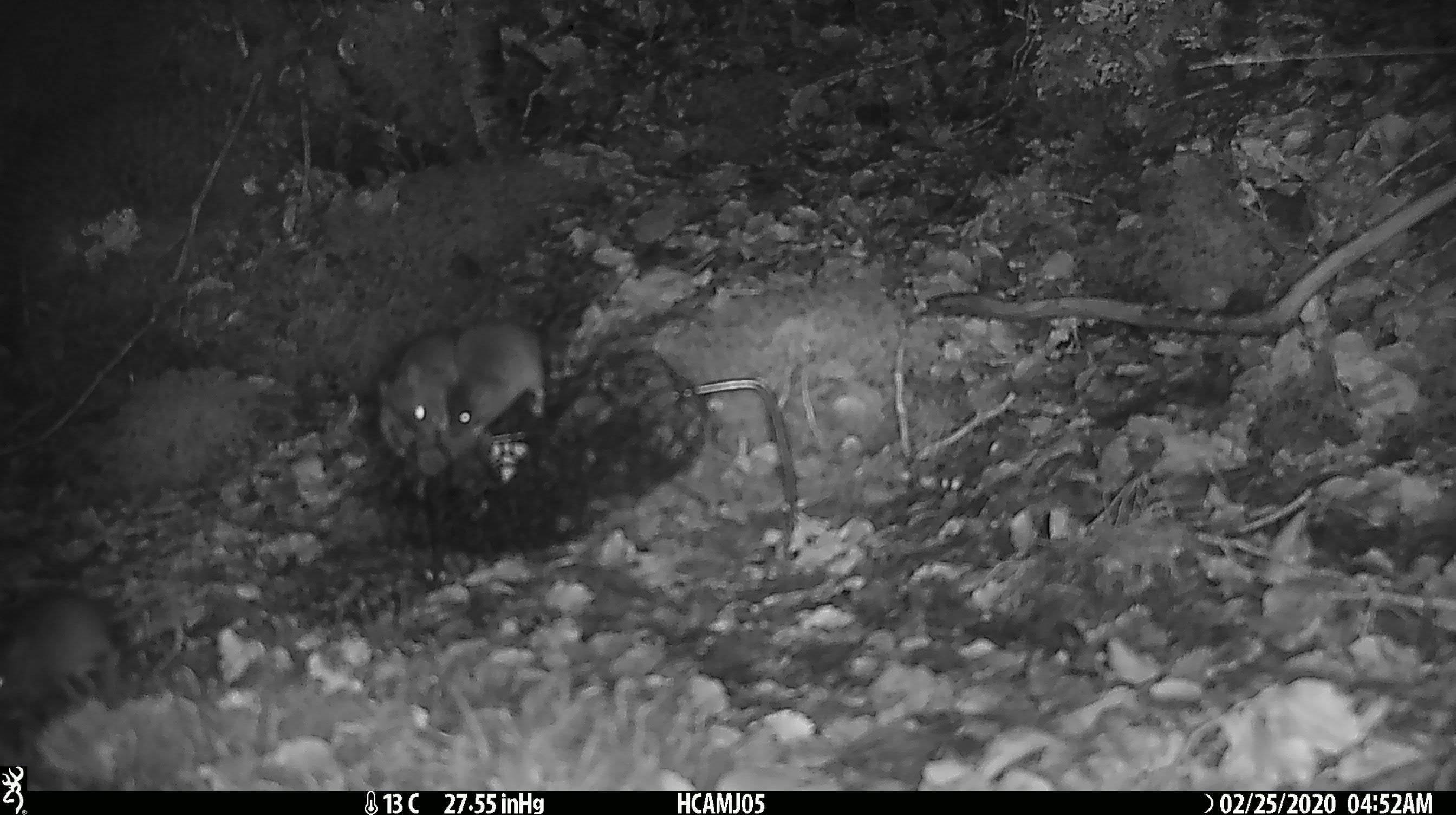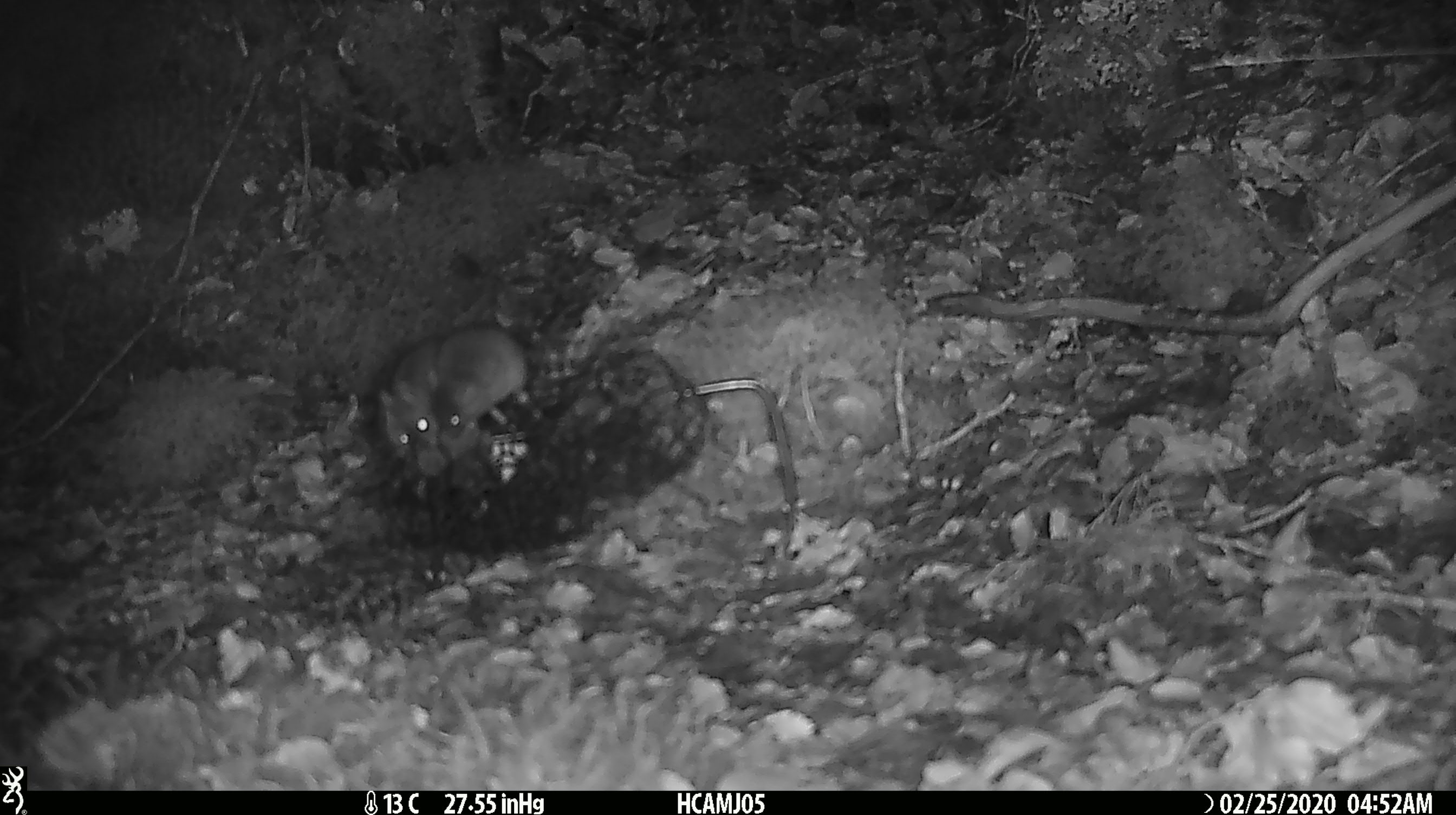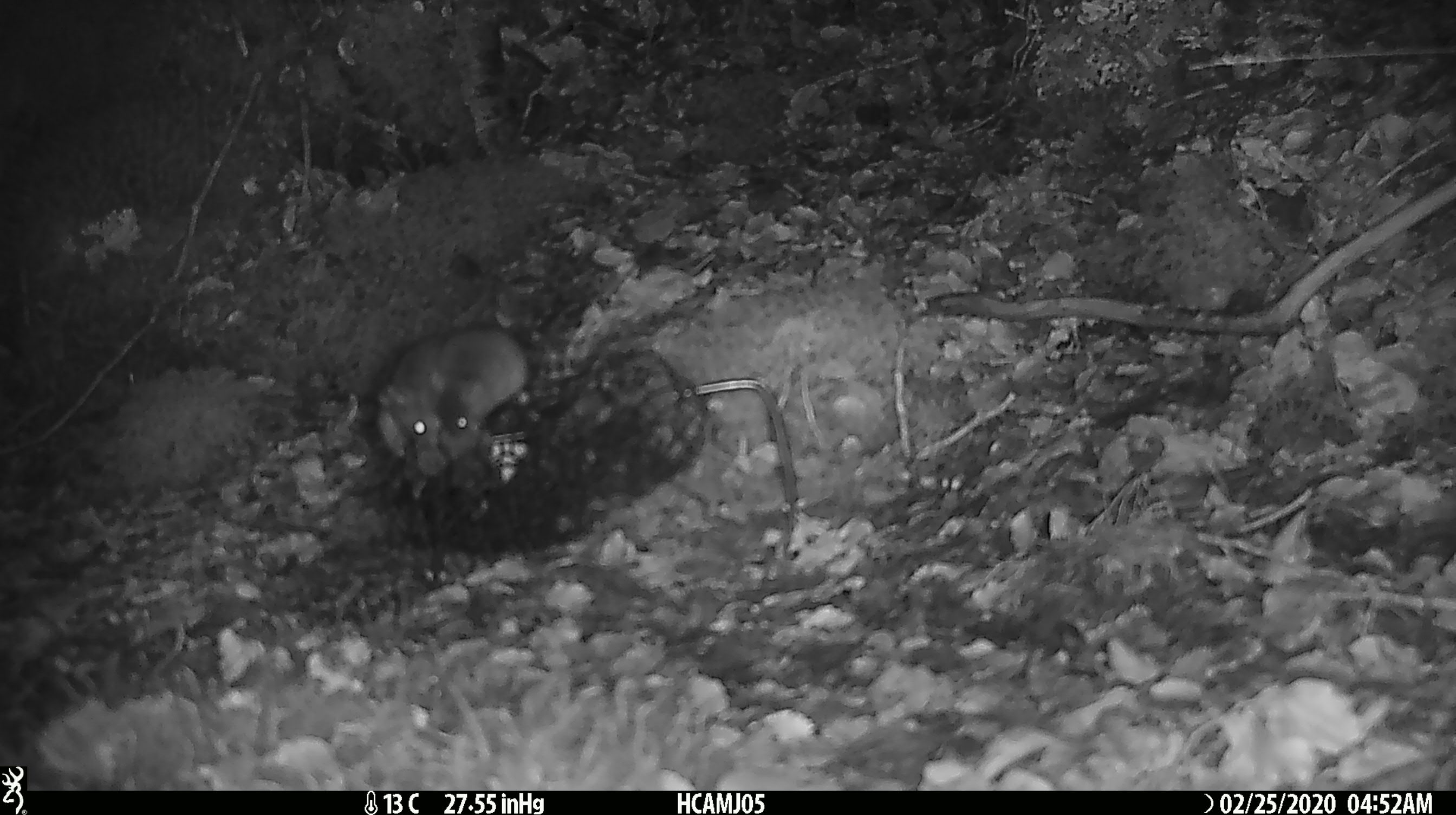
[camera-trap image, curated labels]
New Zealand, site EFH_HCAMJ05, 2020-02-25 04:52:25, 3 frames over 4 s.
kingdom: Animalia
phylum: Chordata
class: Mammalia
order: Rodentia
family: Muridae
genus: Mus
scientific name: Mus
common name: mouse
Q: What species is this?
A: Mouse (Mus).